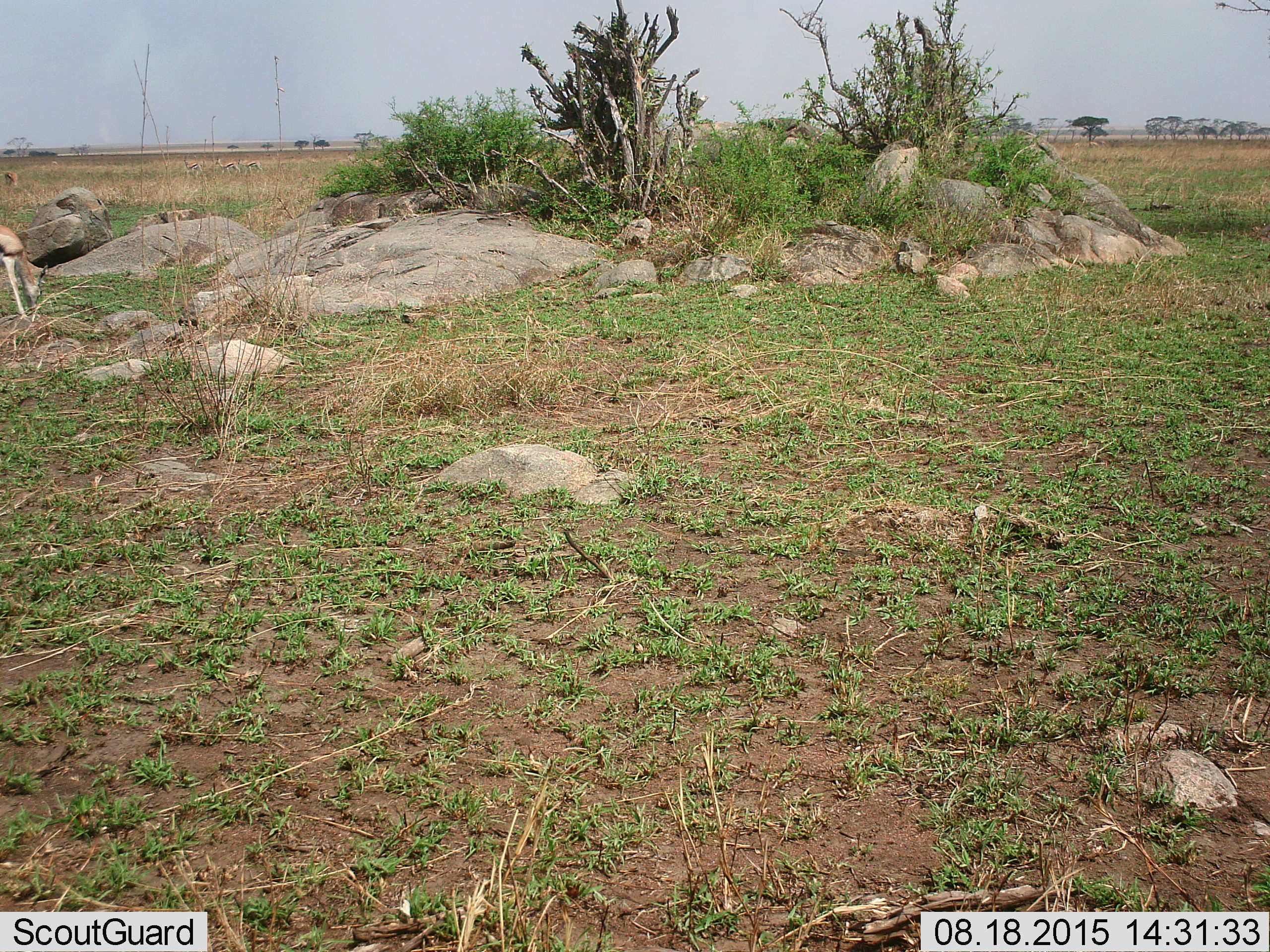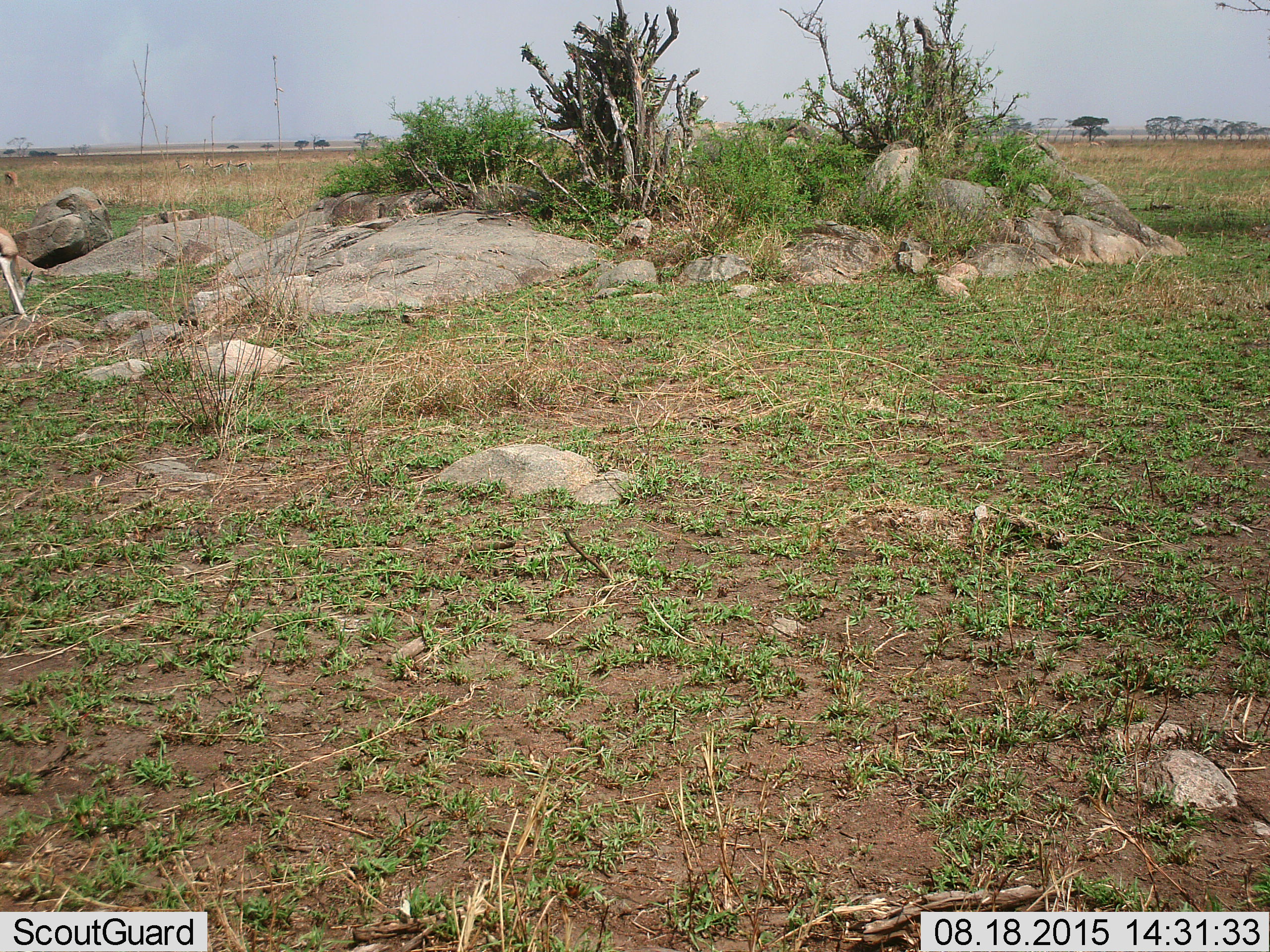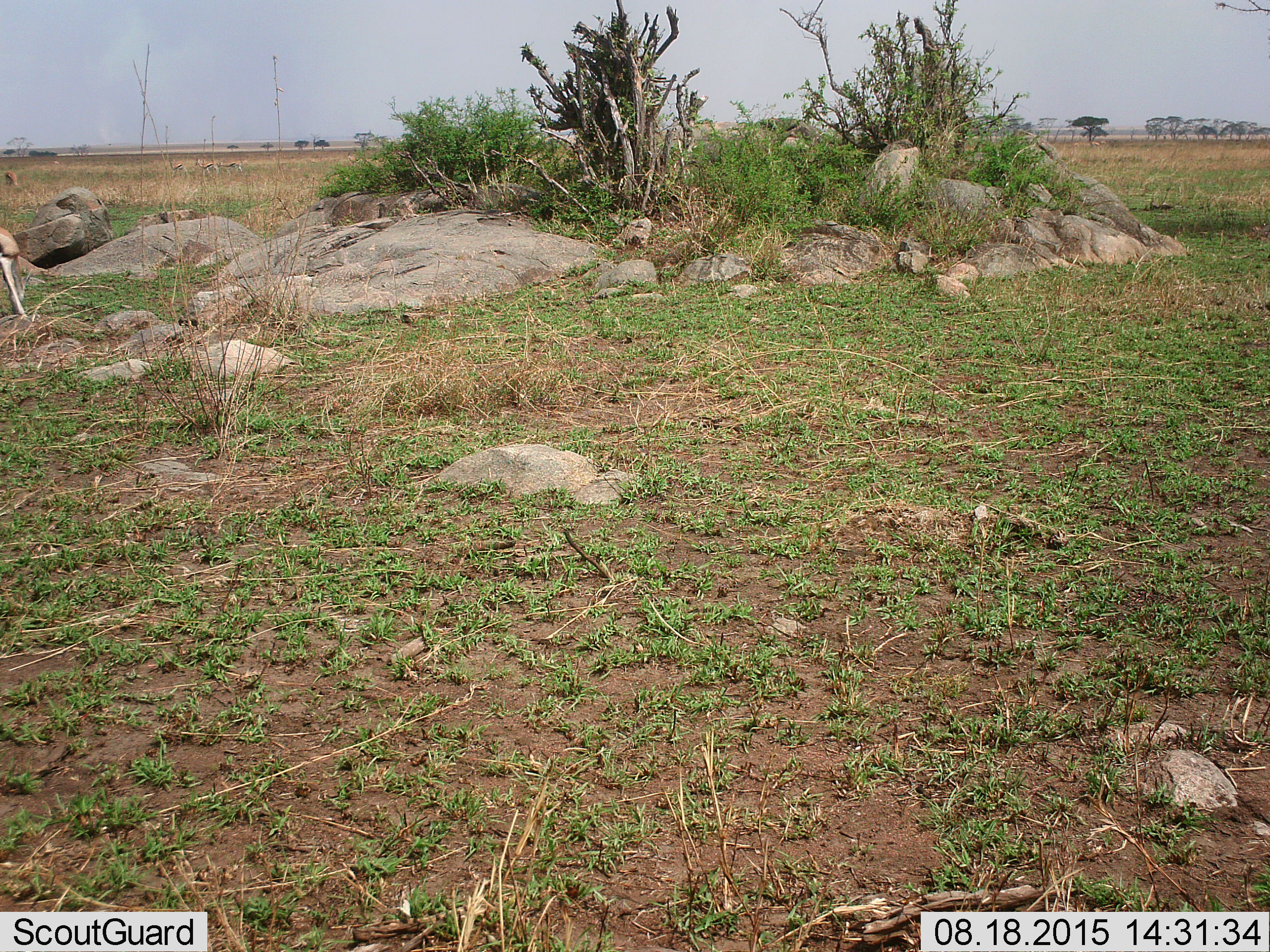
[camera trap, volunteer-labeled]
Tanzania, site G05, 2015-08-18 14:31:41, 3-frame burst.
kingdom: Animalia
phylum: Chordata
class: Mammalia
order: Artiodactyla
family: Bovidae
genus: Eudorcas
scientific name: Eudorcas thomsonii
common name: thomson's gazelle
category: gazellethomsons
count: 5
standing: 64%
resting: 0%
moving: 64%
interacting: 0%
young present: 0%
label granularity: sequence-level